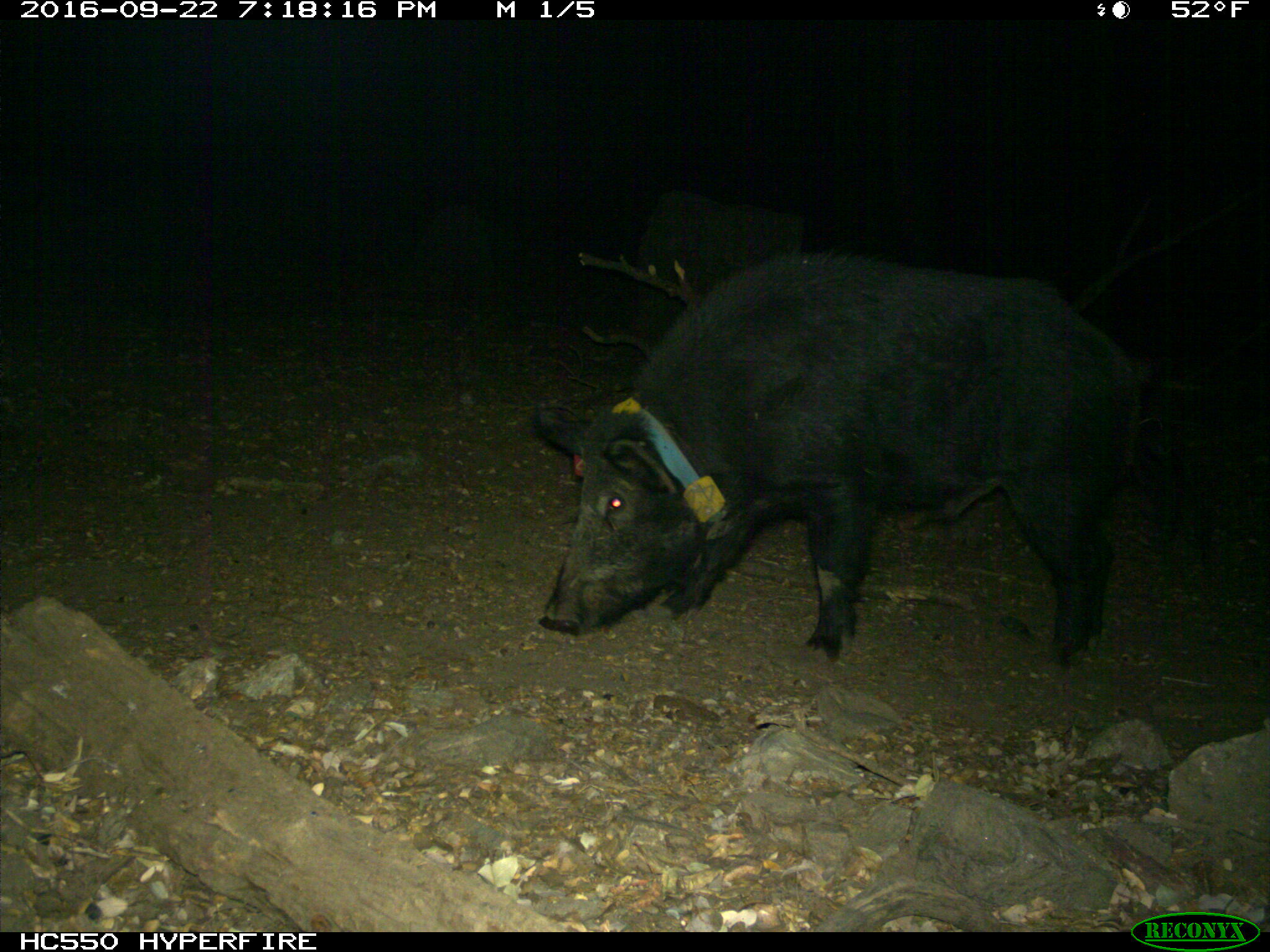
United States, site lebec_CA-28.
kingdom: Animalia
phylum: Chordata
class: Mammalia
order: Artiodactyla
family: Suidae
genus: Sus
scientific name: Sus scrofa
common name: wild boar